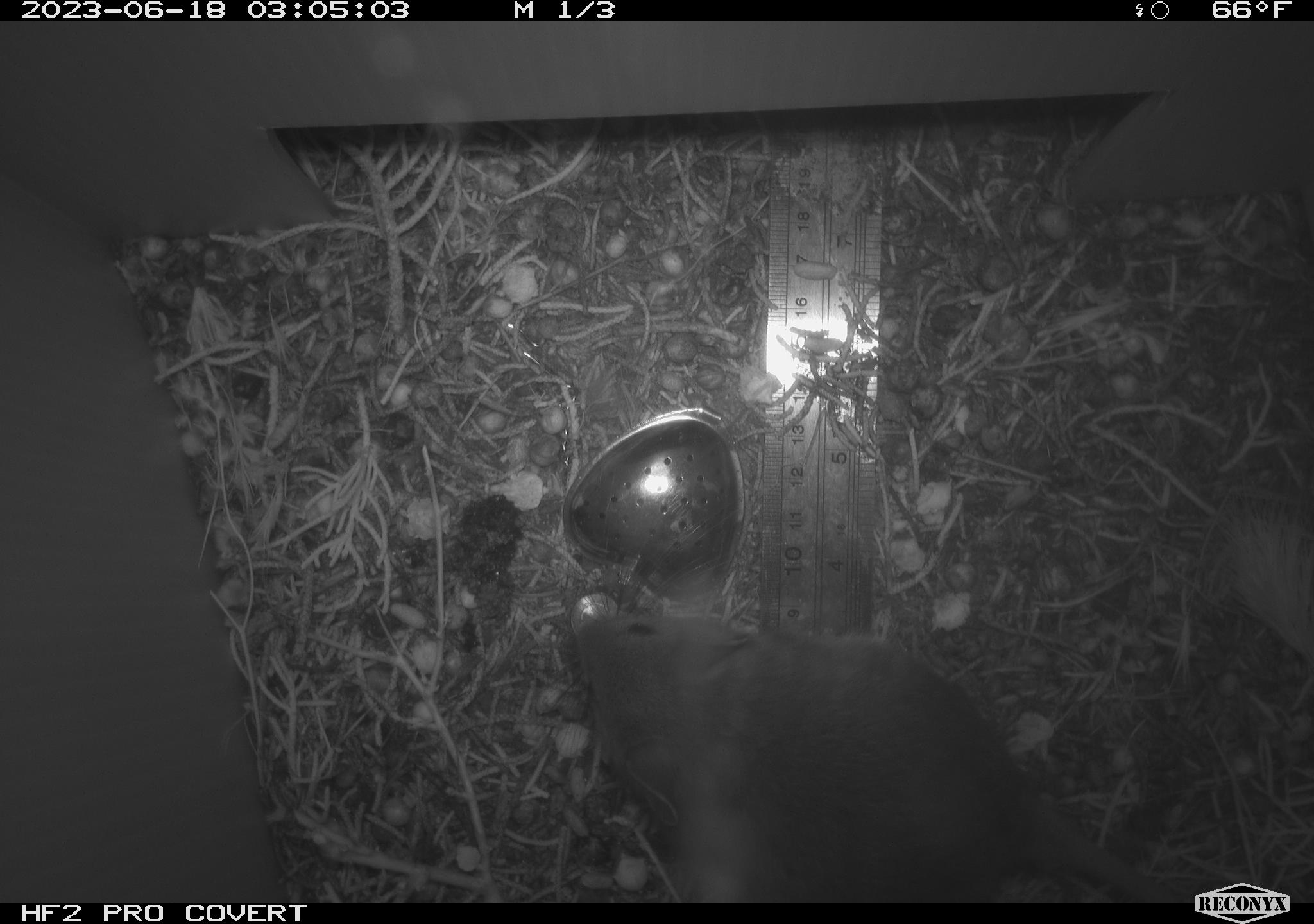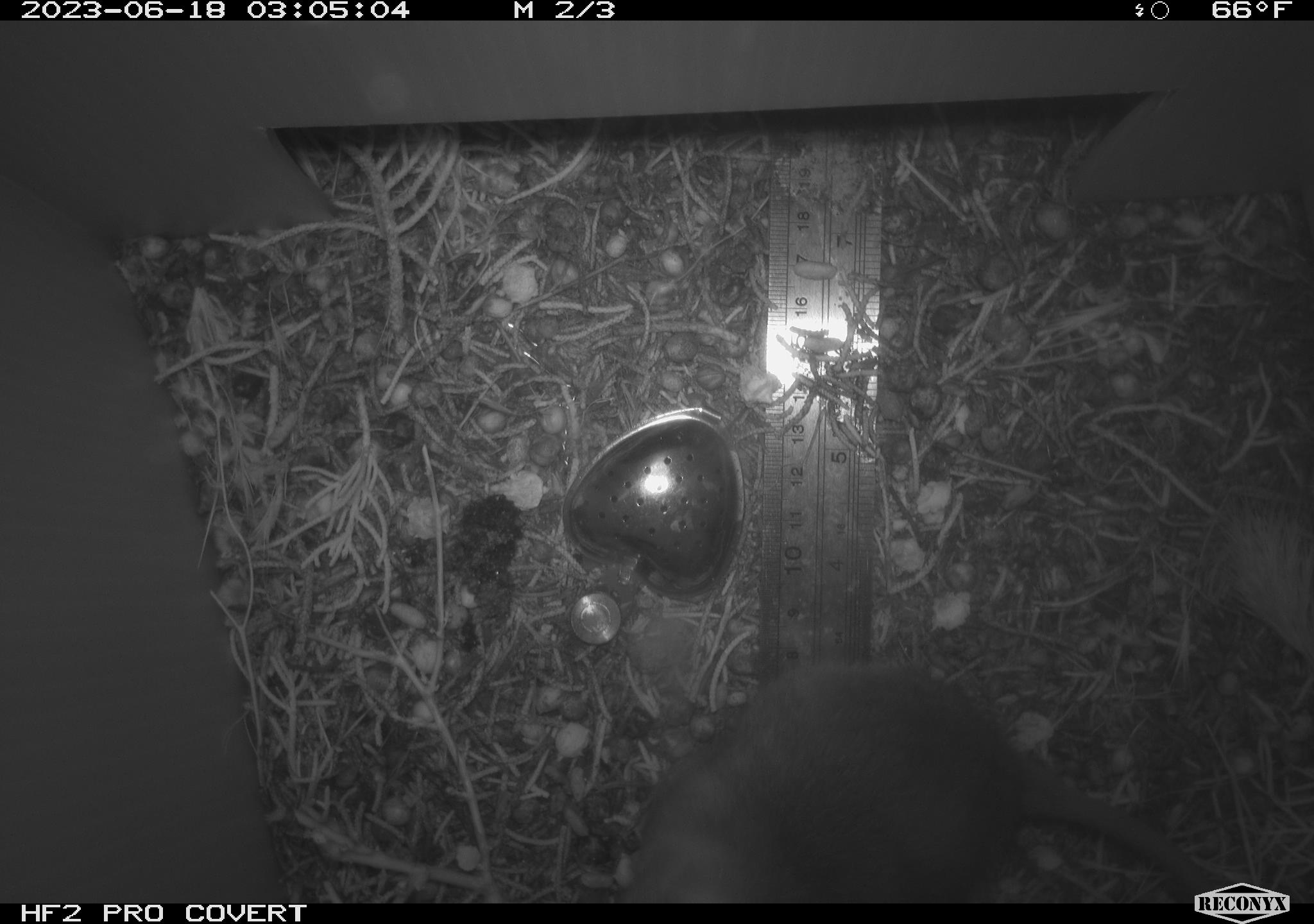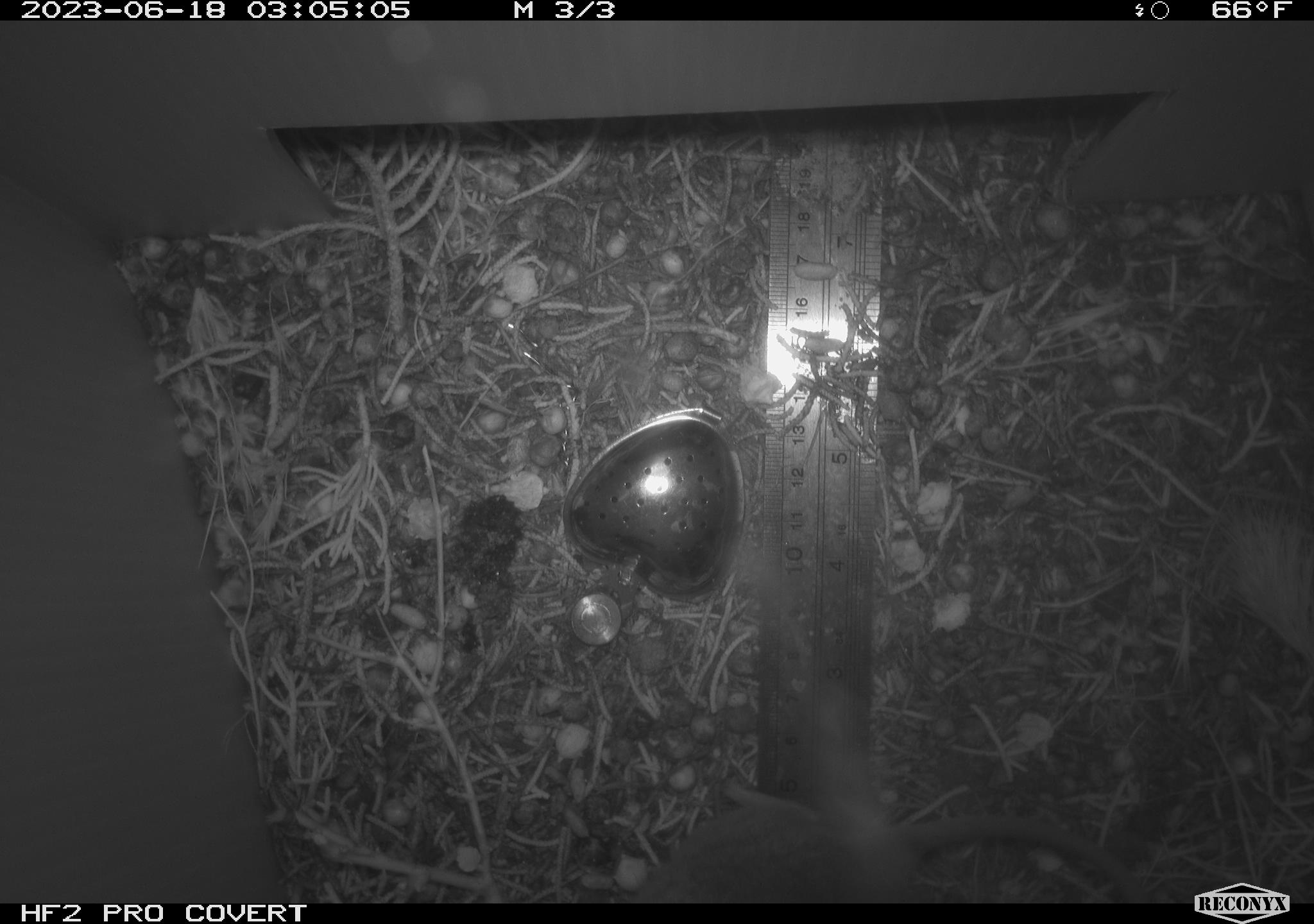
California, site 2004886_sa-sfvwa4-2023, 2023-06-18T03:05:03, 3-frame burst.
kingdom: Animalia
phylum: Chordata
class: Mammalia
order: Rodentia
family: Cricetidae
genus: Neotoma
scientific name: Neotoma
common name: pack rat or woodrat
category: neotoma species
Neotoma species (pack rat or woodrat) (Neotoma).